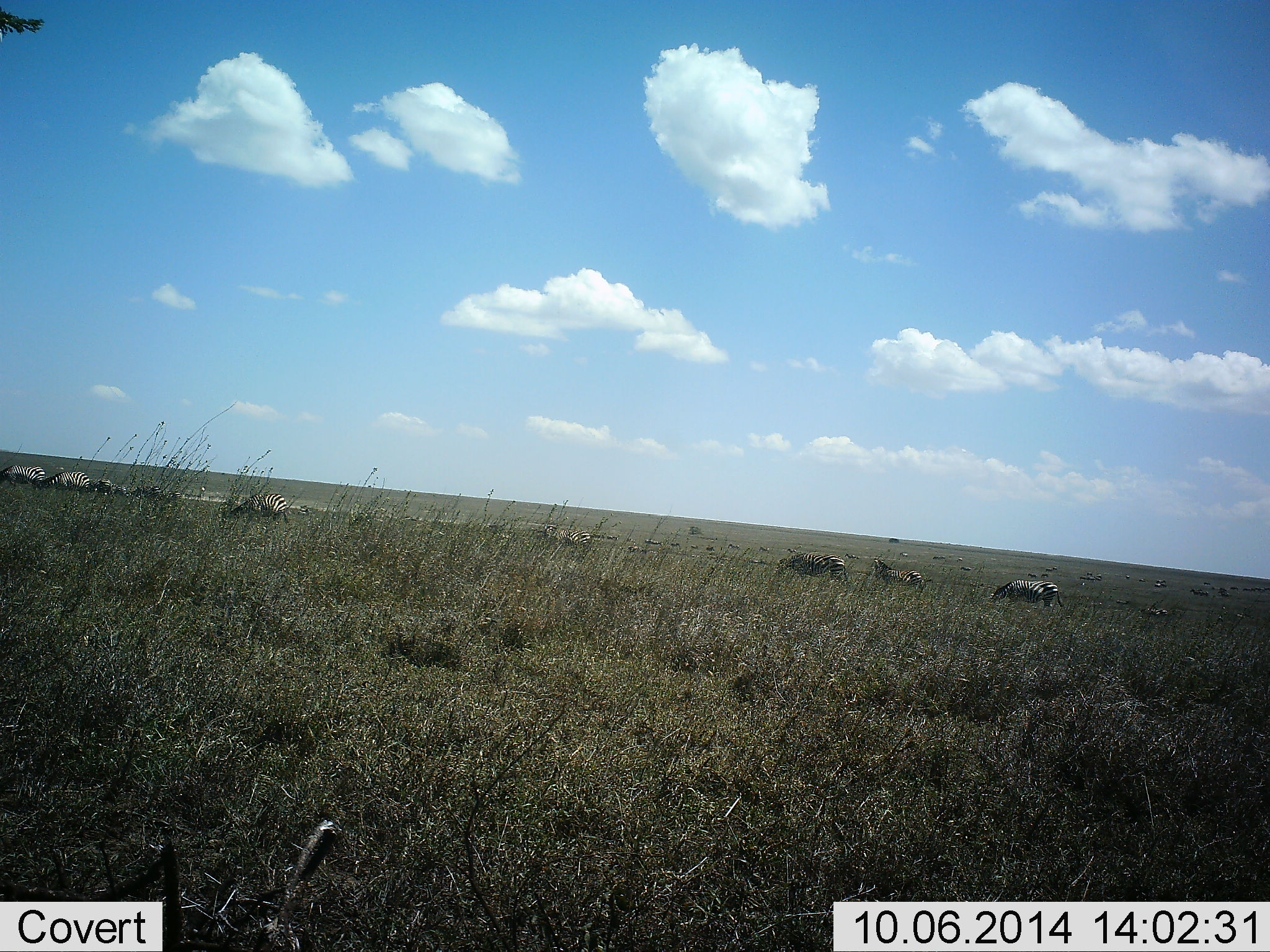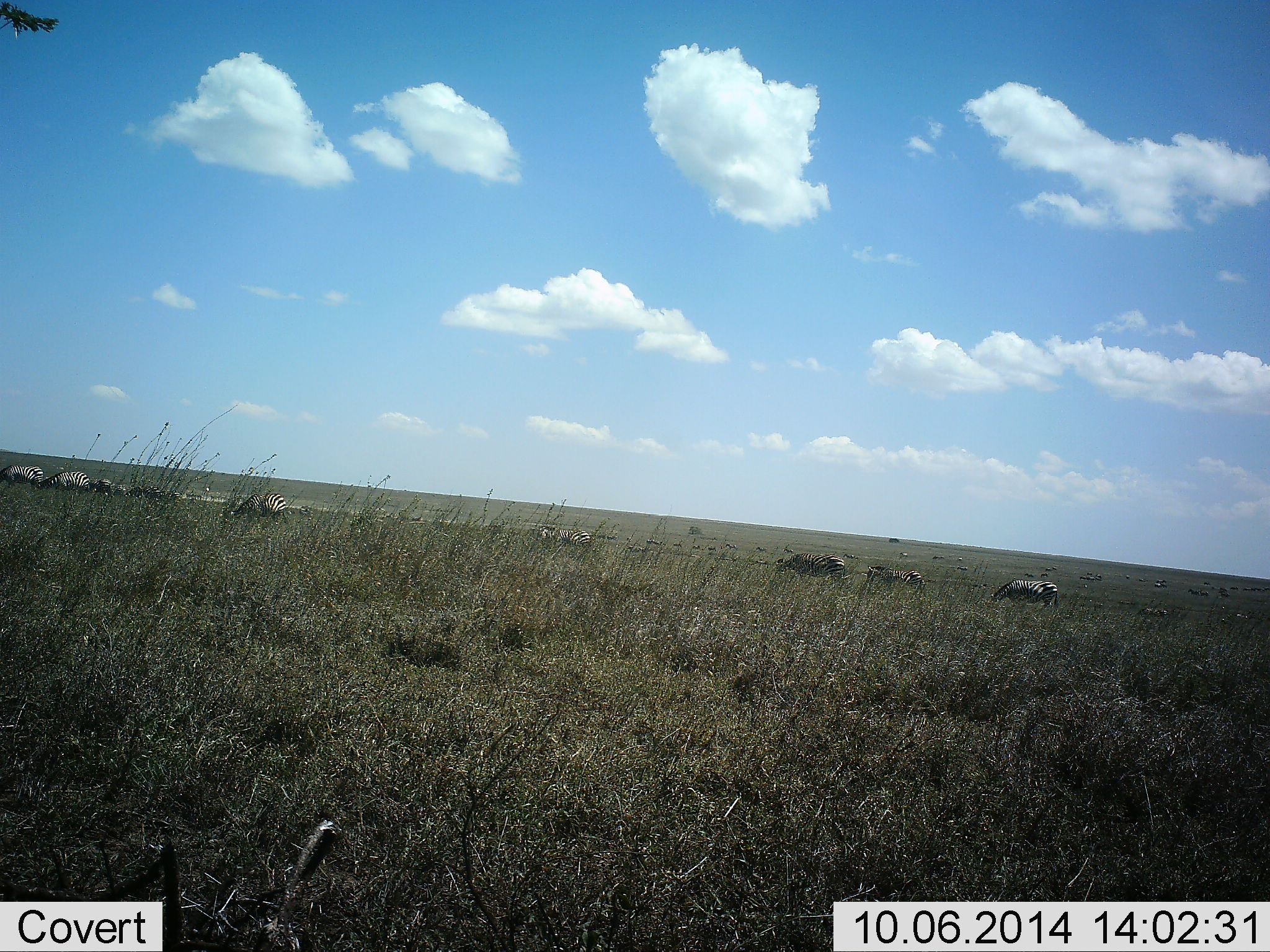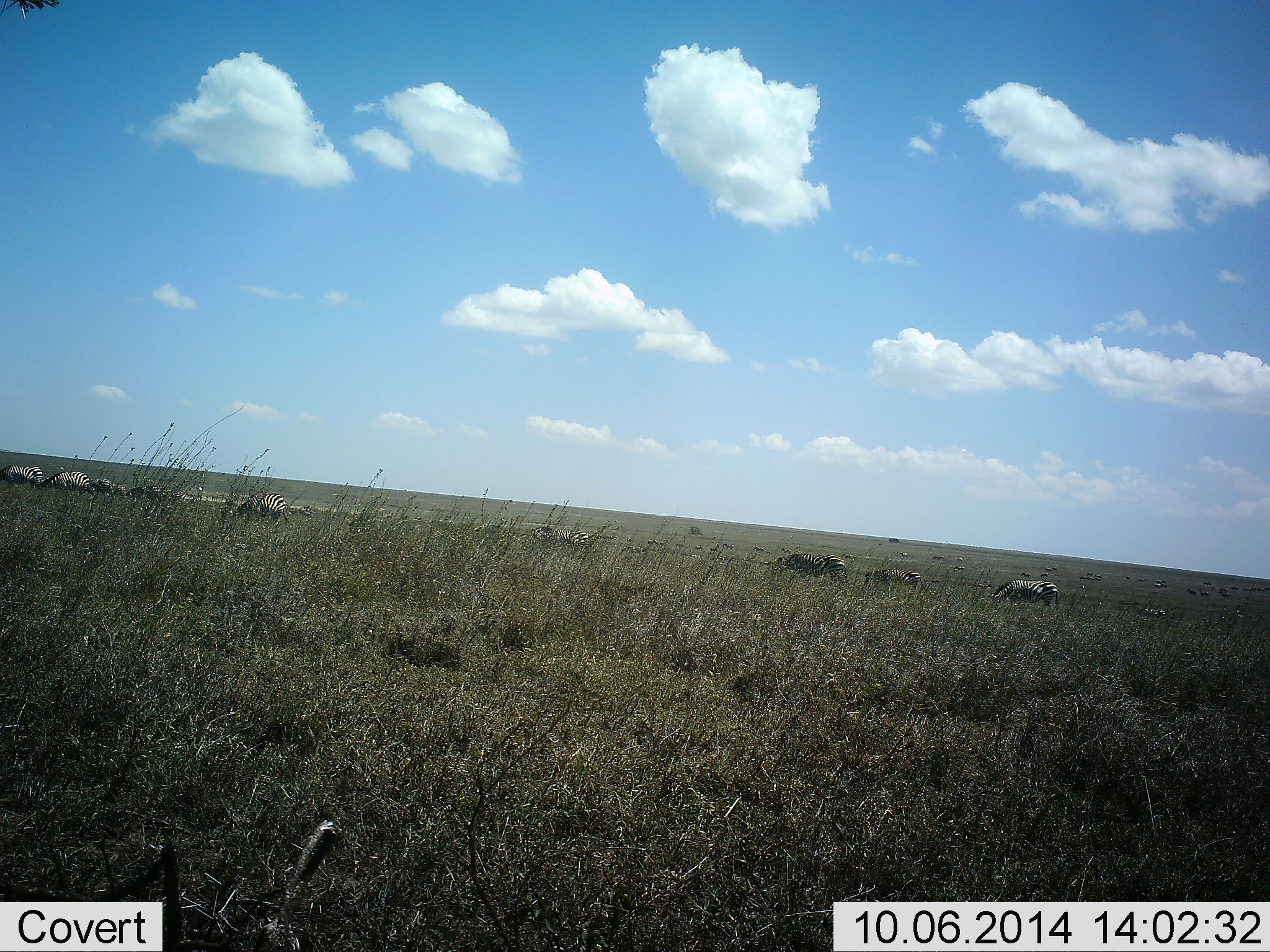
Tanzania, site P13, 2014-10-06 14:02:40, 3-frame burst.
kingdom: Animalia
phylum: Chordata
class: Mammalia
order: Perissodactyla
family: Equidae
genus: Equus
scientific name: Equus quagga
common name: plains zebra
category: zebra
Zebra (plains zebra) (Equus quagga), count 11-50. Behavior (volunteer vote fractions): standing 73%, resting 9%, moving 27%, interacting 0%. Young present (vote fraction): 0%. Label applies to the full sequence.